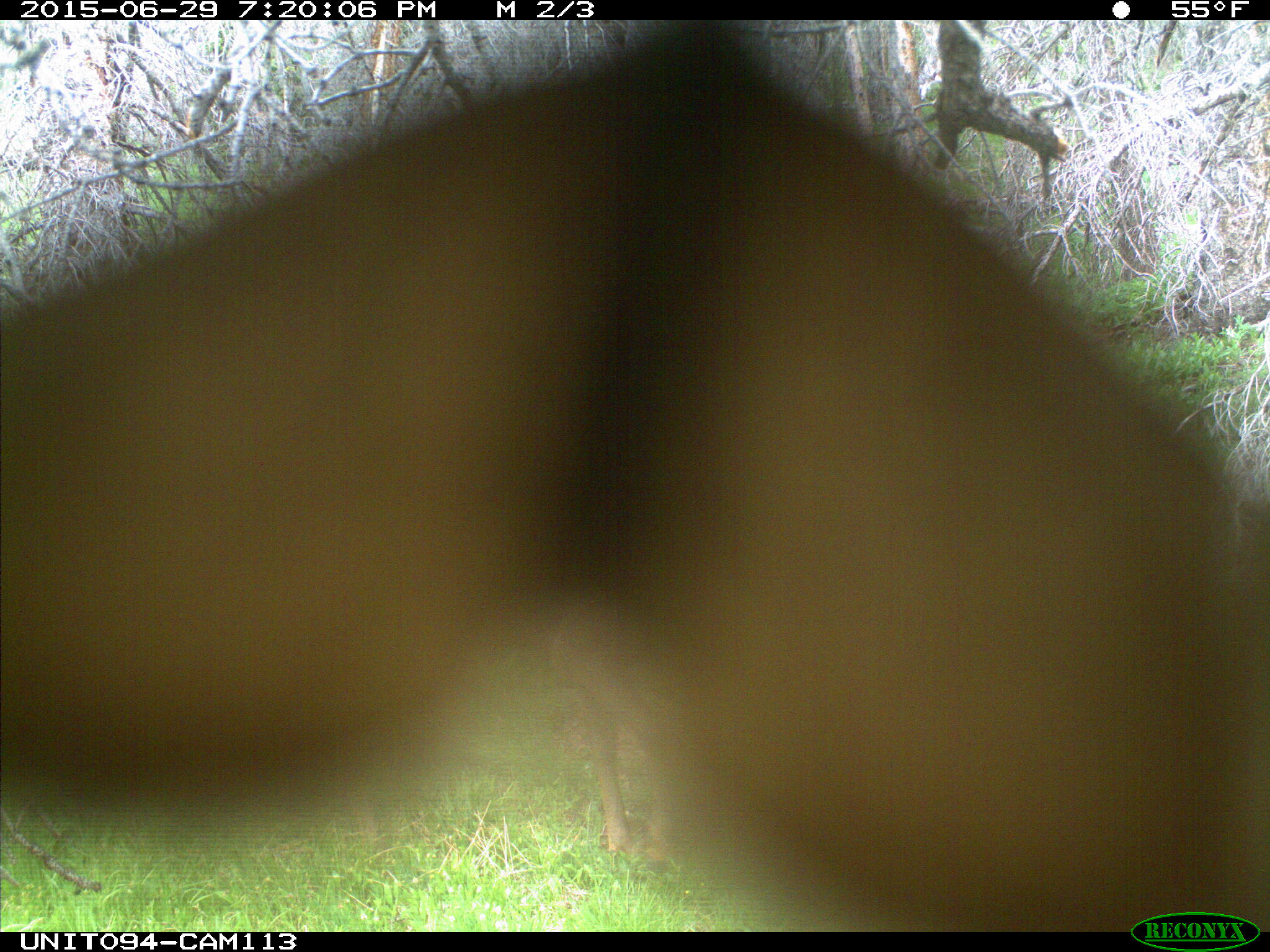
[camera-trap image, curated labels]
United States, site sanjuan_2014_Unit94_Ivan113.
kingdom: Animalia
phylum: Chordata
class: Mammalia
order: Artiodactyla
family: Cervidae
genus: Cervus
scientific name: Cervus elaphus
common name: red deer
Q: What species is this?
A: Cervus elaphus (red deer).